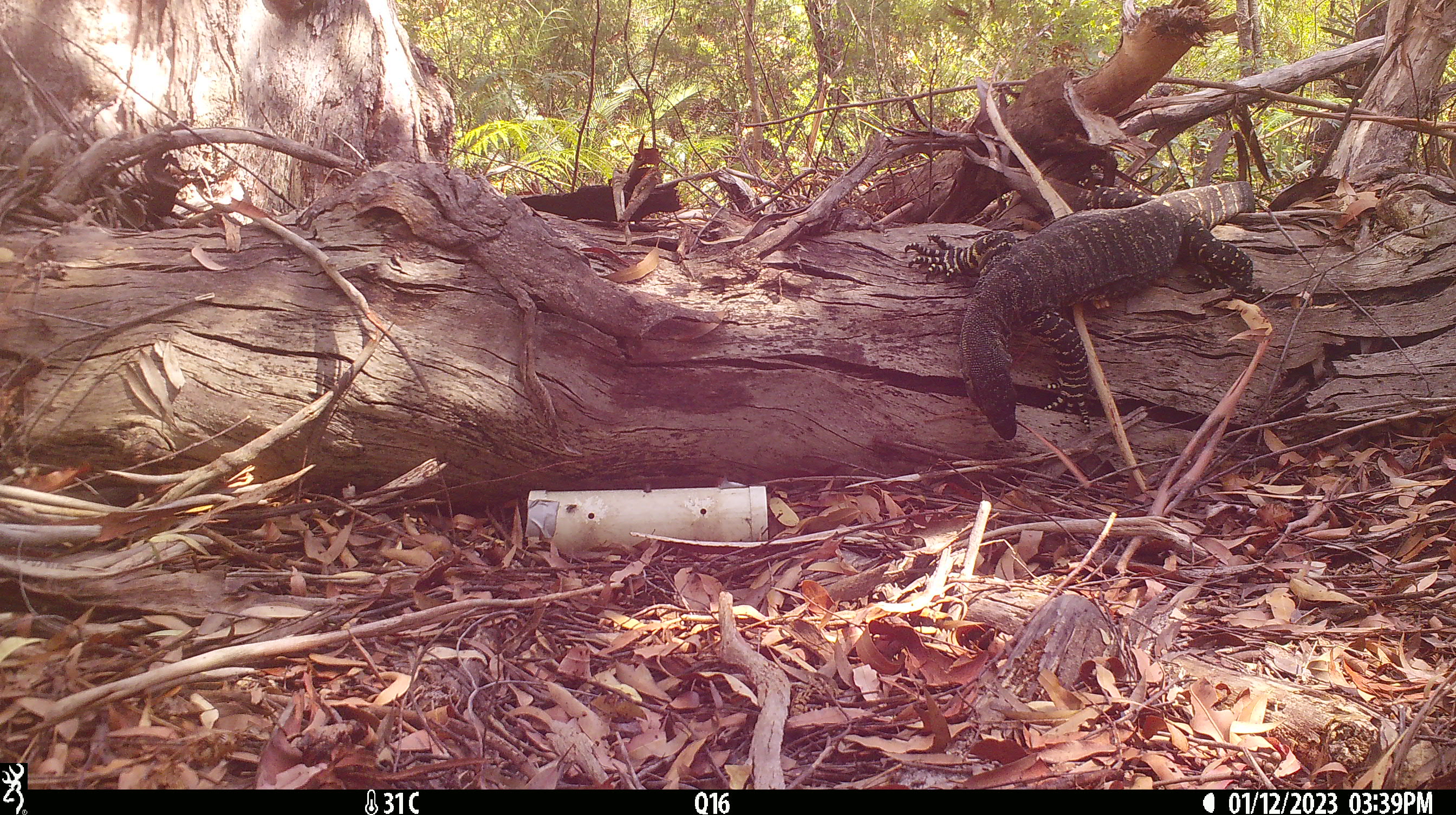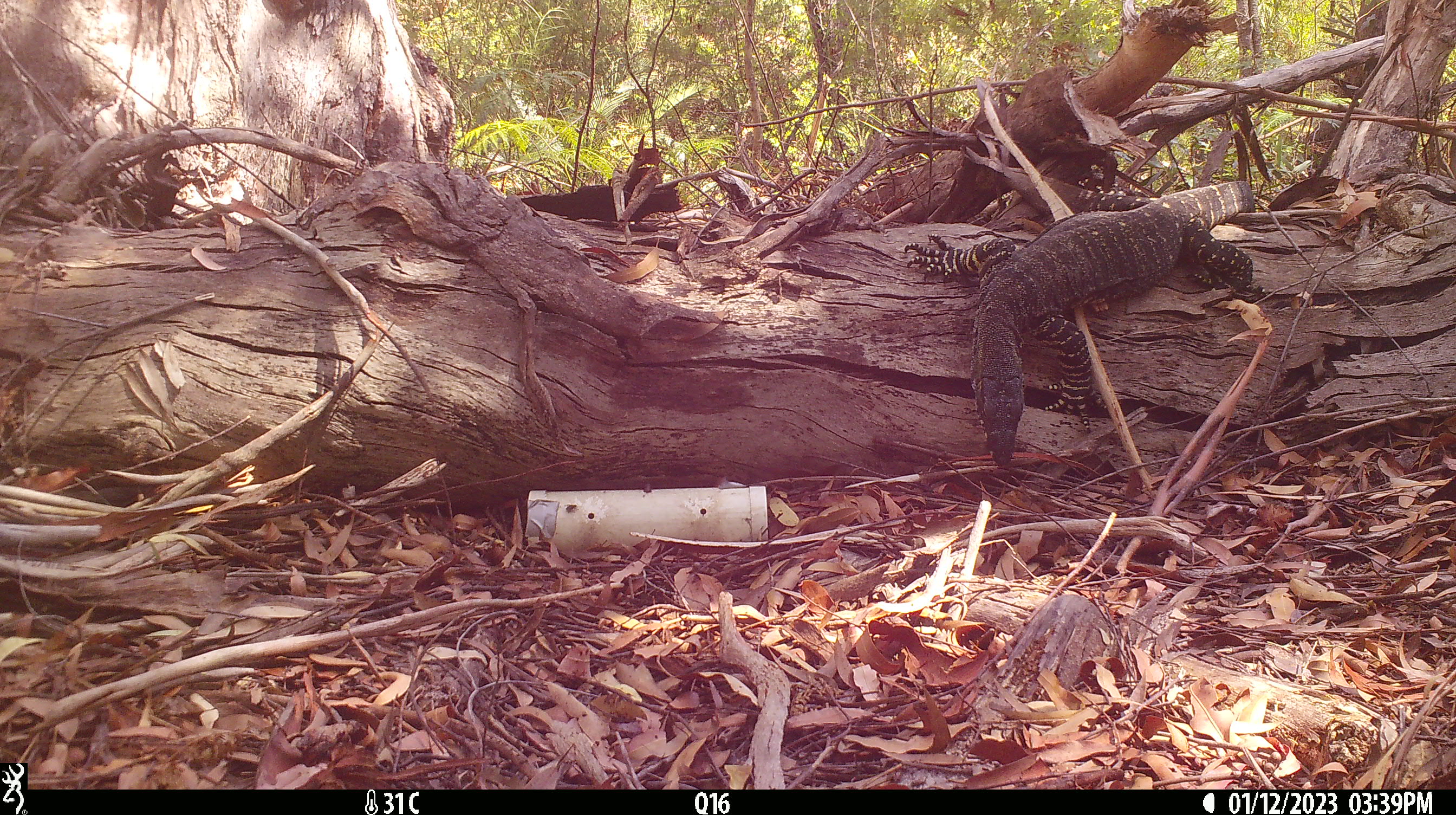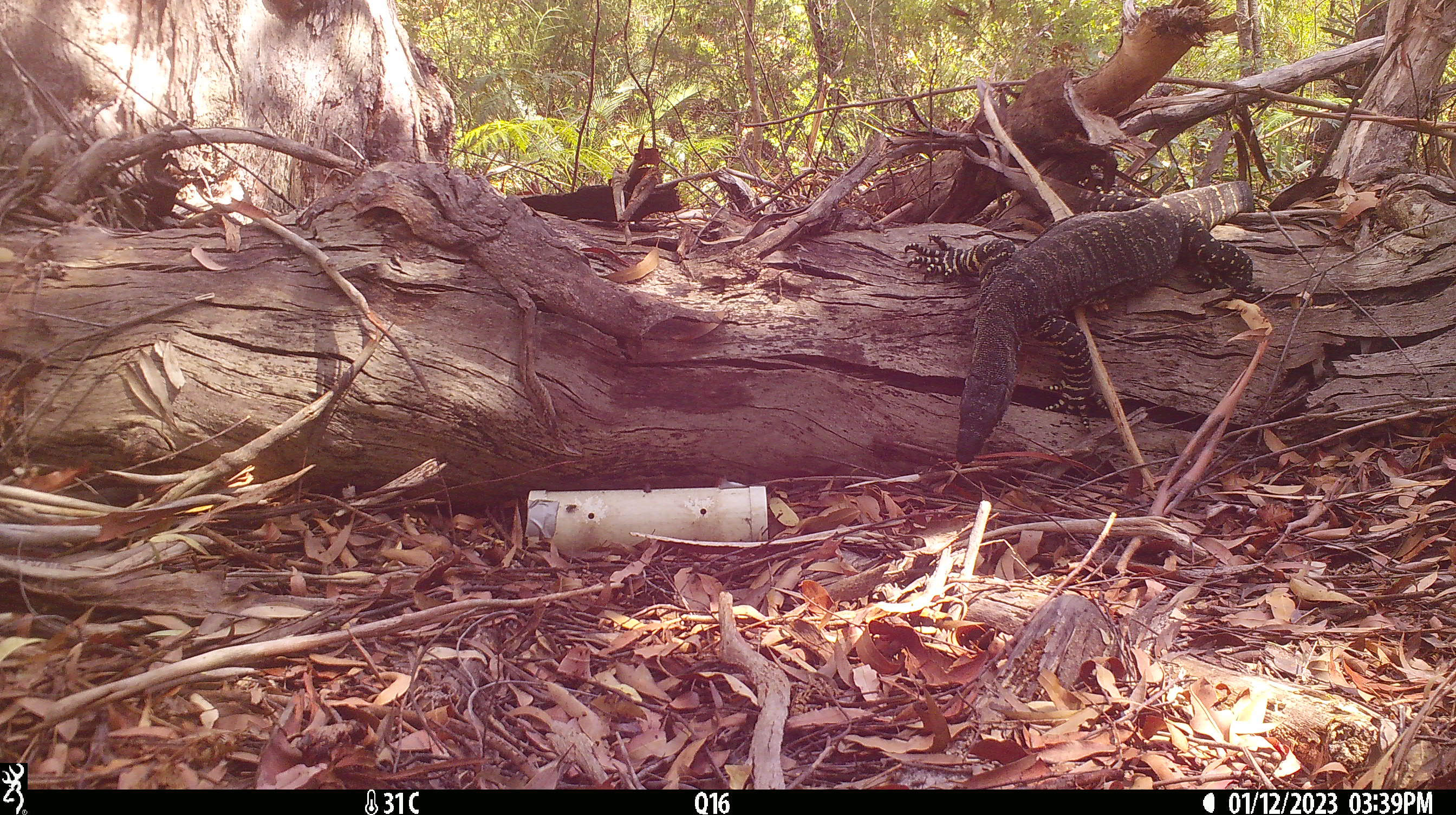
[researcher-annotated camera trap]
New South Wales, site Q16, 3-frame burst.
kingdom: Animalia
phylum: Chordata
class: Reptilia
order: Squamata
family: Varanidae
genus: Varanus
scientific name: Varanus varius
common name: lace monitor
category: goanna